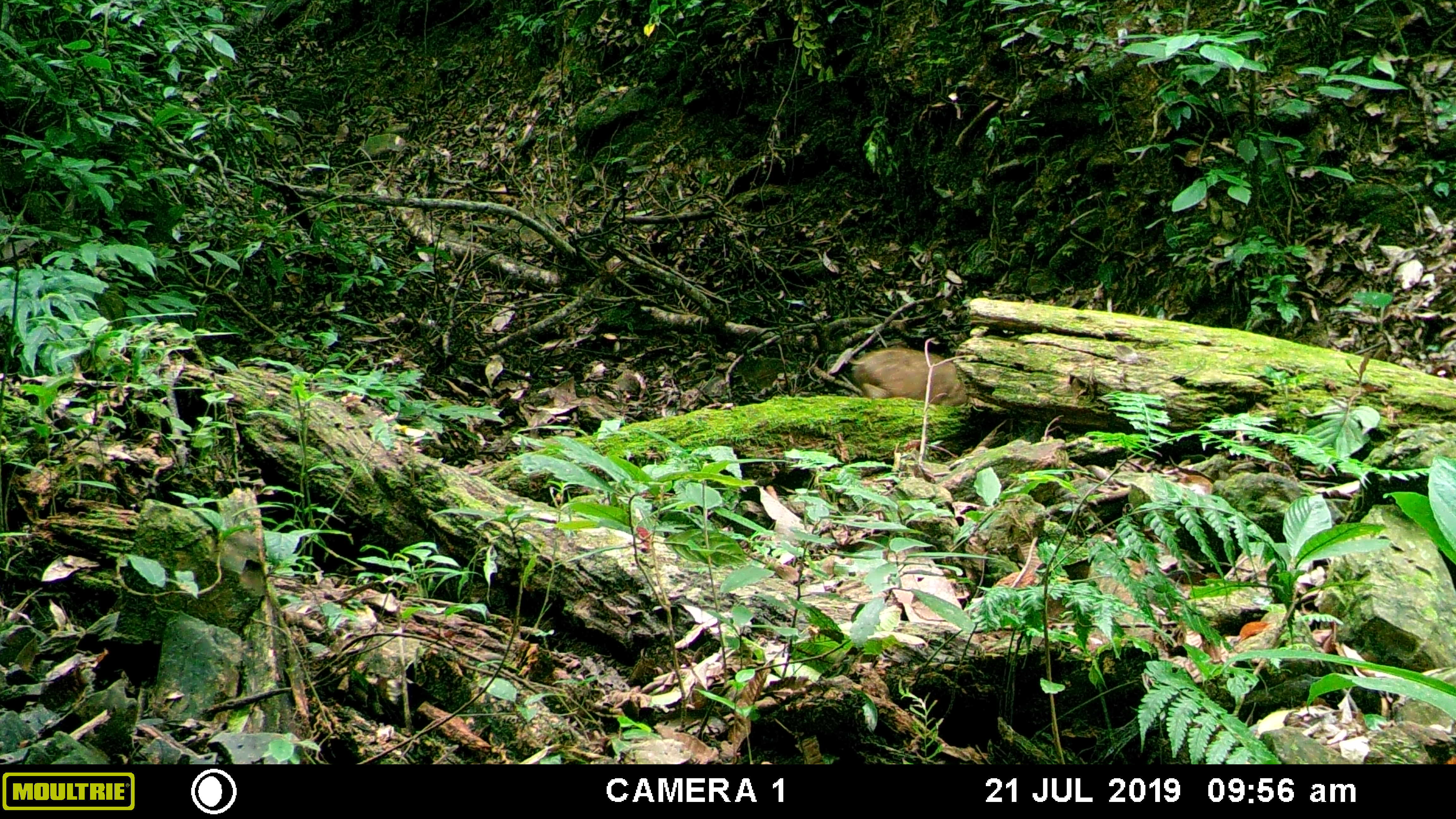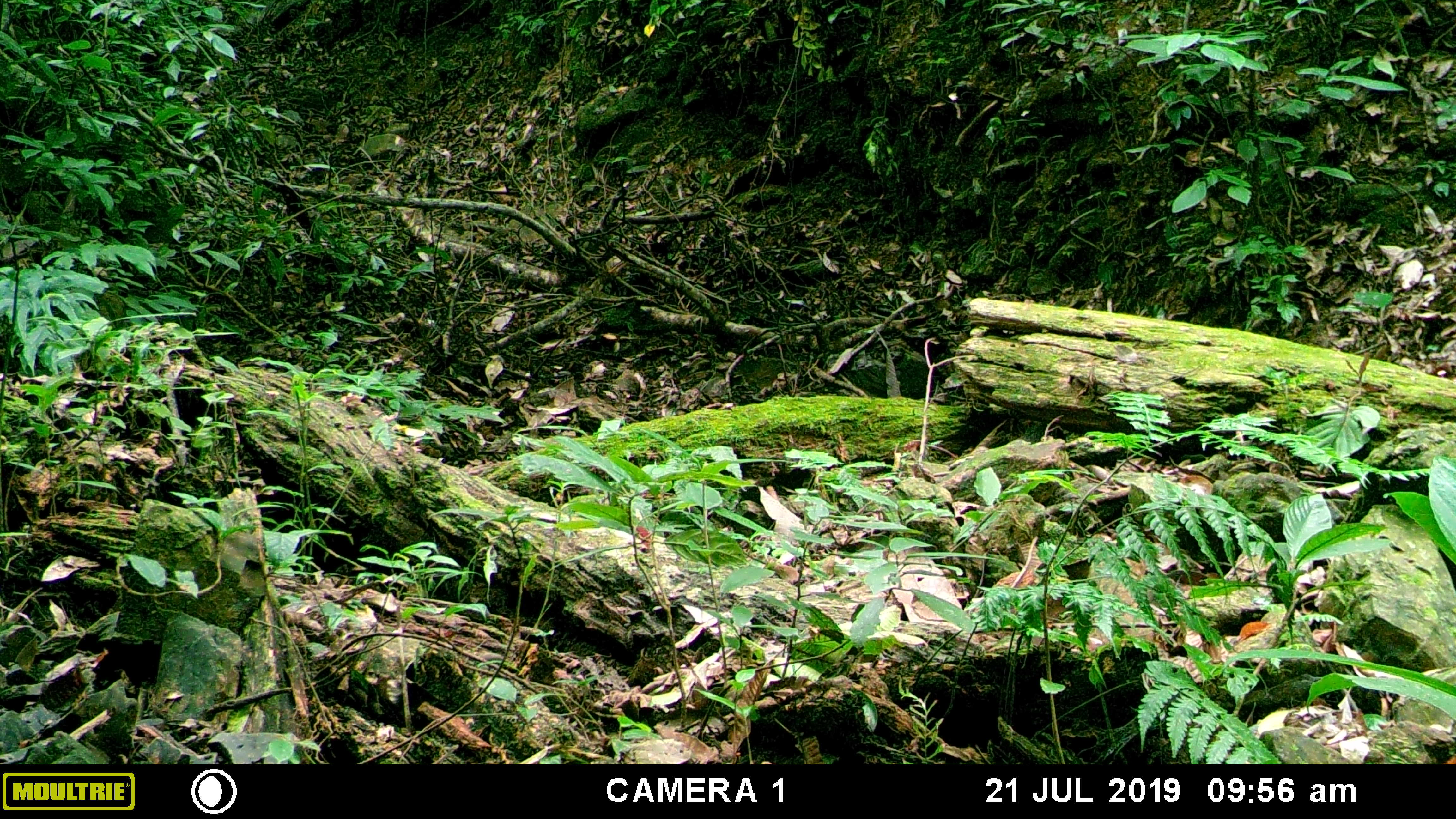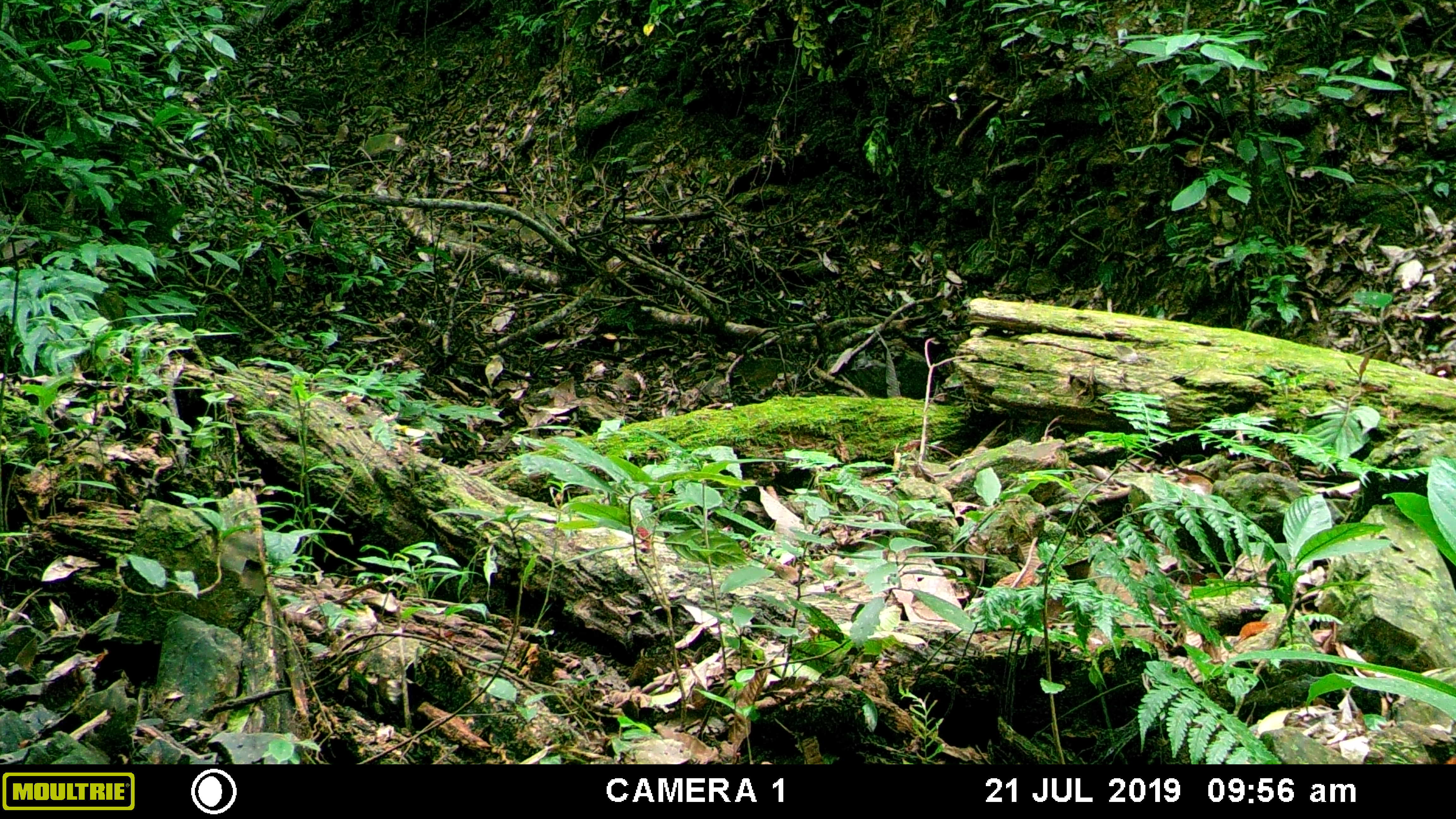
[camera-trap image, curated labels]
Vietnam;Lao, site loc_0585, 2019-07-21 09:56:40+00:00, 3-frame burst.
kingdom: Animalia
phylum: Chordata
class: Mammalia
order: Artiodactyla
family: Suidae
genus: Sus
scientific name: Sus scrofa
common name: eurasian wild pig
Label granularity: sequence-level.